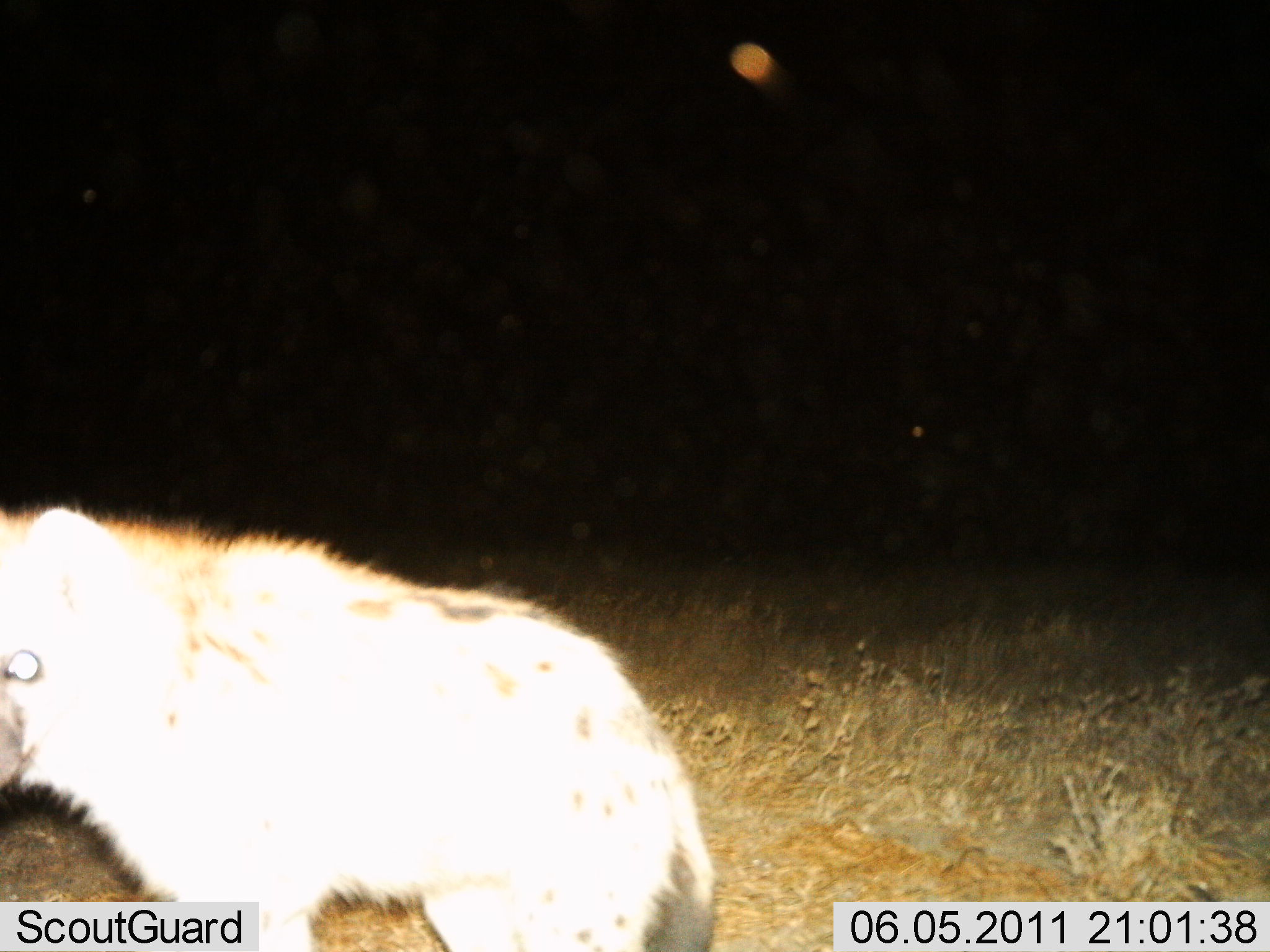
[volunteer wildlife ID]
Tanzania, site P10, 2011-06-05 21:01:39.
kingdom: Animalia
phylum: Chordata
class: Mammalia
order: Carnivora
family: Hyaenidae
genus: Crocuta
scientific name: Crocuta crocuta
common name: spotted hyena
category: hyenaspotted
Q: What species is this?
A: Hyenaspotted (spotted hyena) (Crocuta crocuta).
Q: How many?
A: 1.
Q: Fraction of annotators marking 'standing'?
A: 54%.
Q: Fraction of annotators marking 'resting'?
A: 0%.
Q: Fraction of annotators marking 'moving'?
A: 46%.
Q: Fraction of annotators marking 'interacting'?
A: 0%.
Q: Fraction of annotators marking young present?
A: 0%.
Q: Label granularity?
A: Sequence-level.